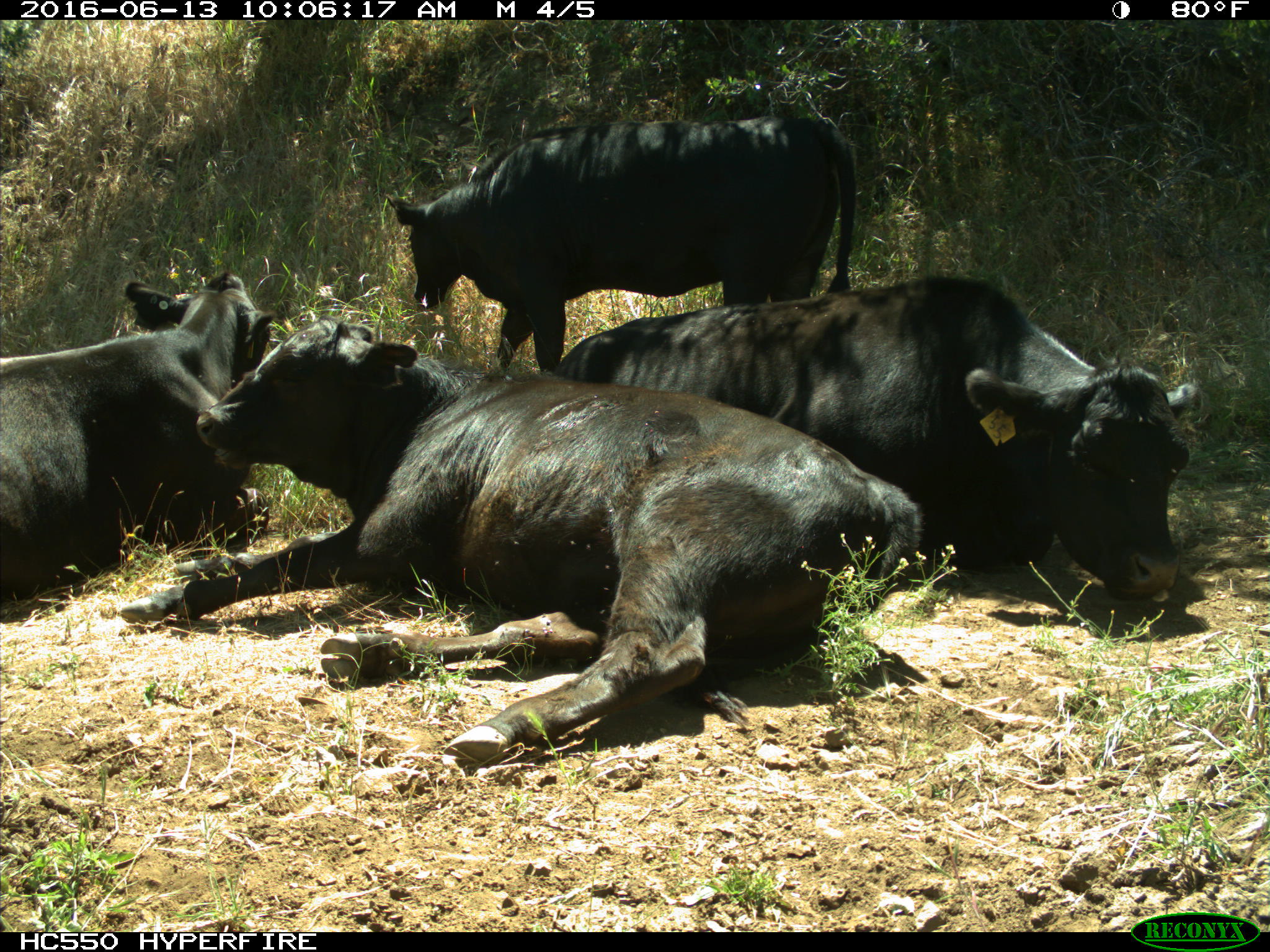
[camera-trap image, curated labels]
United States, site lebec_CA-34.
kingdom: Animalia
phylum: Chordata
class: Mammalia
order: Artiodactyla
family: Bovidae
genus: Bos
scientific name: Bos taurus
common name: domestic cow